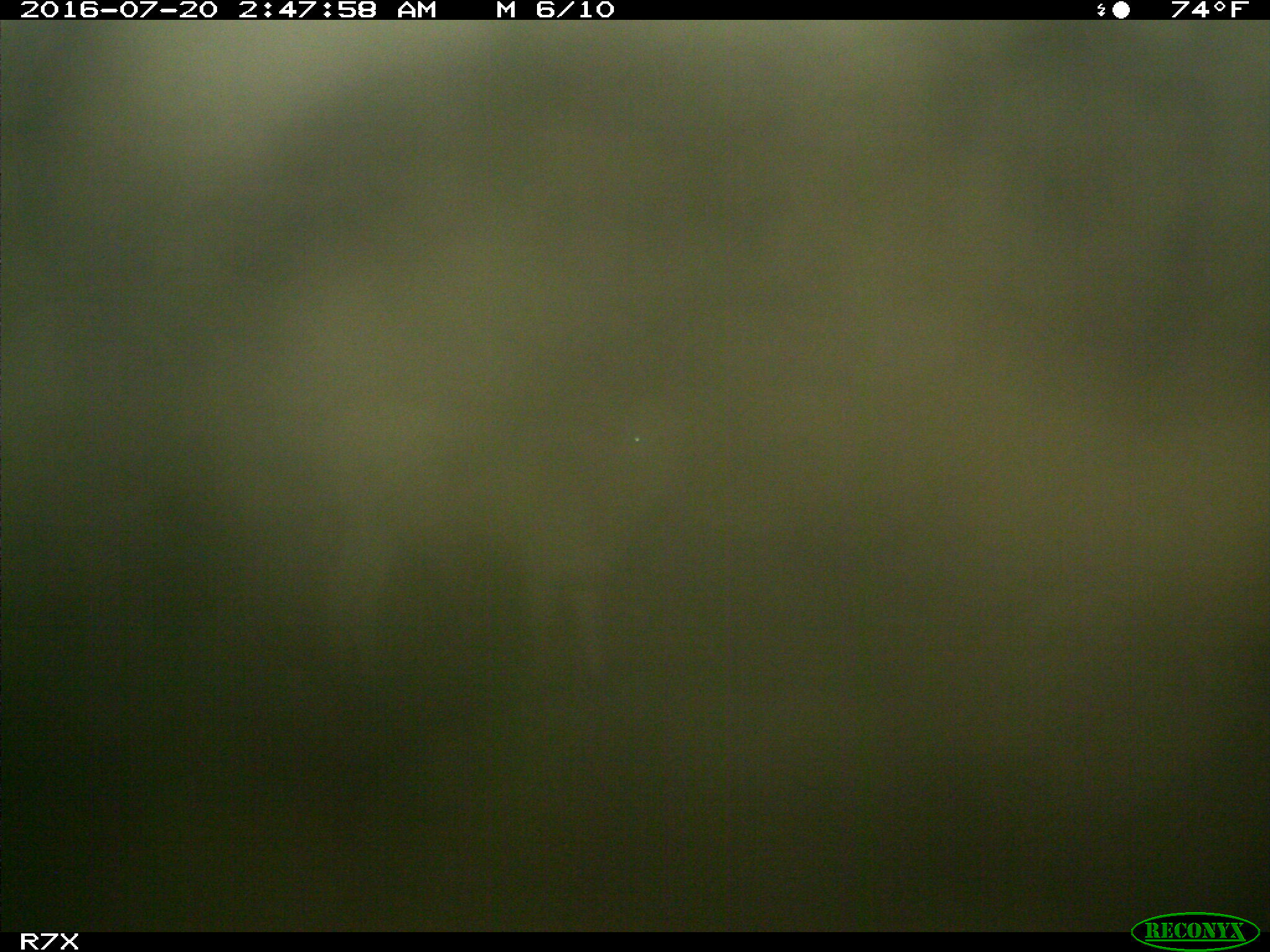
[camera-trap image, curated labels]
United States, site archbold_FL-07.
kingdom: Animalia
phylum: Chordata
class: Mammalia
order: Artiodactyla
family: Bovidae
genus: Bos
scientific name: Bos taurus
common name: domestic cow